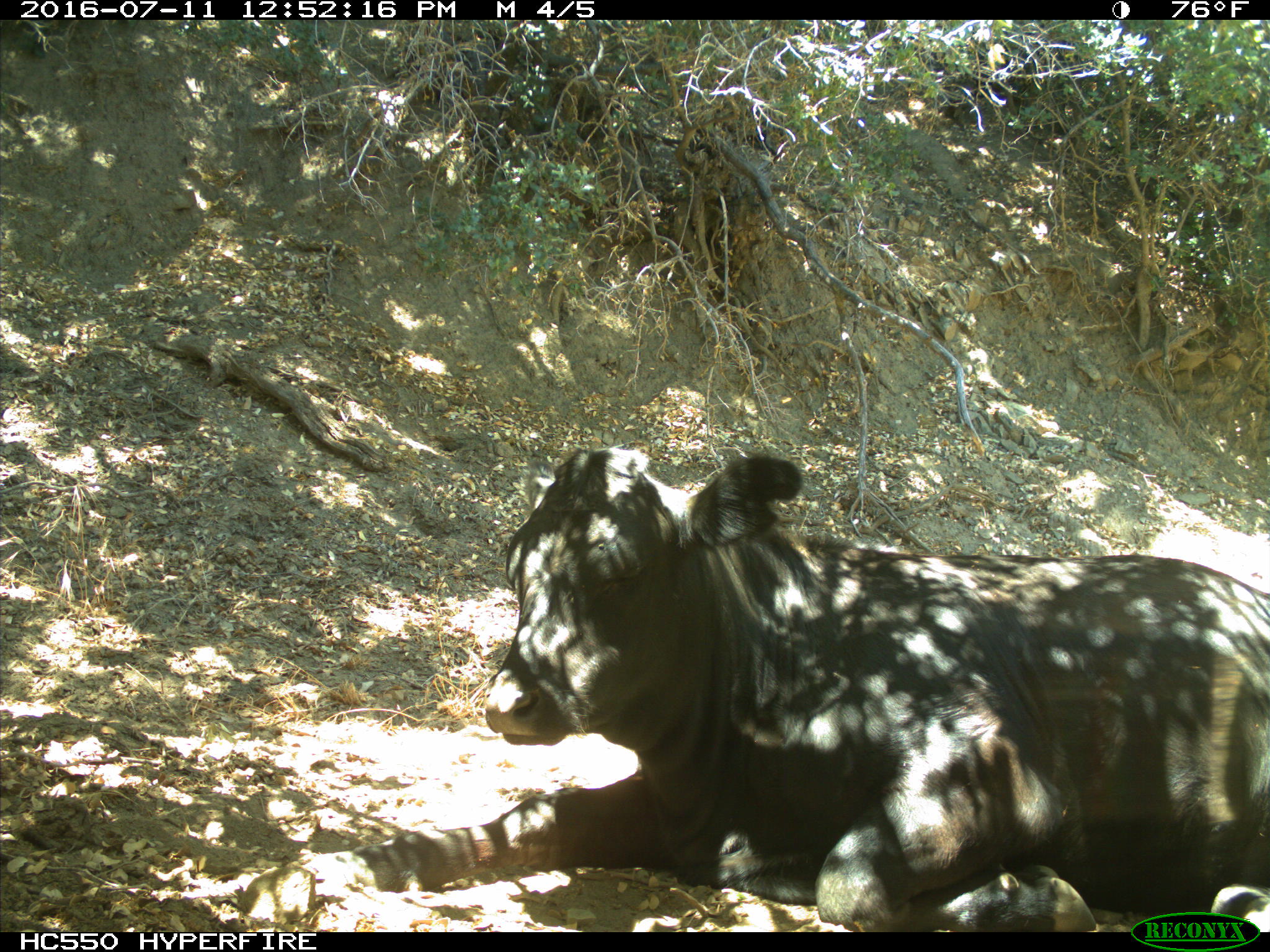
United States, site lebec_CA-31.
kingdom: Animalia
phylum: Chordata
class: Mammalia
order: Artiodactyla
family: Bovidae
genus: Bos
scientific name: Bos taurus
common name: domestic cow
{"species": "Bos taurus (domestic cow)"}